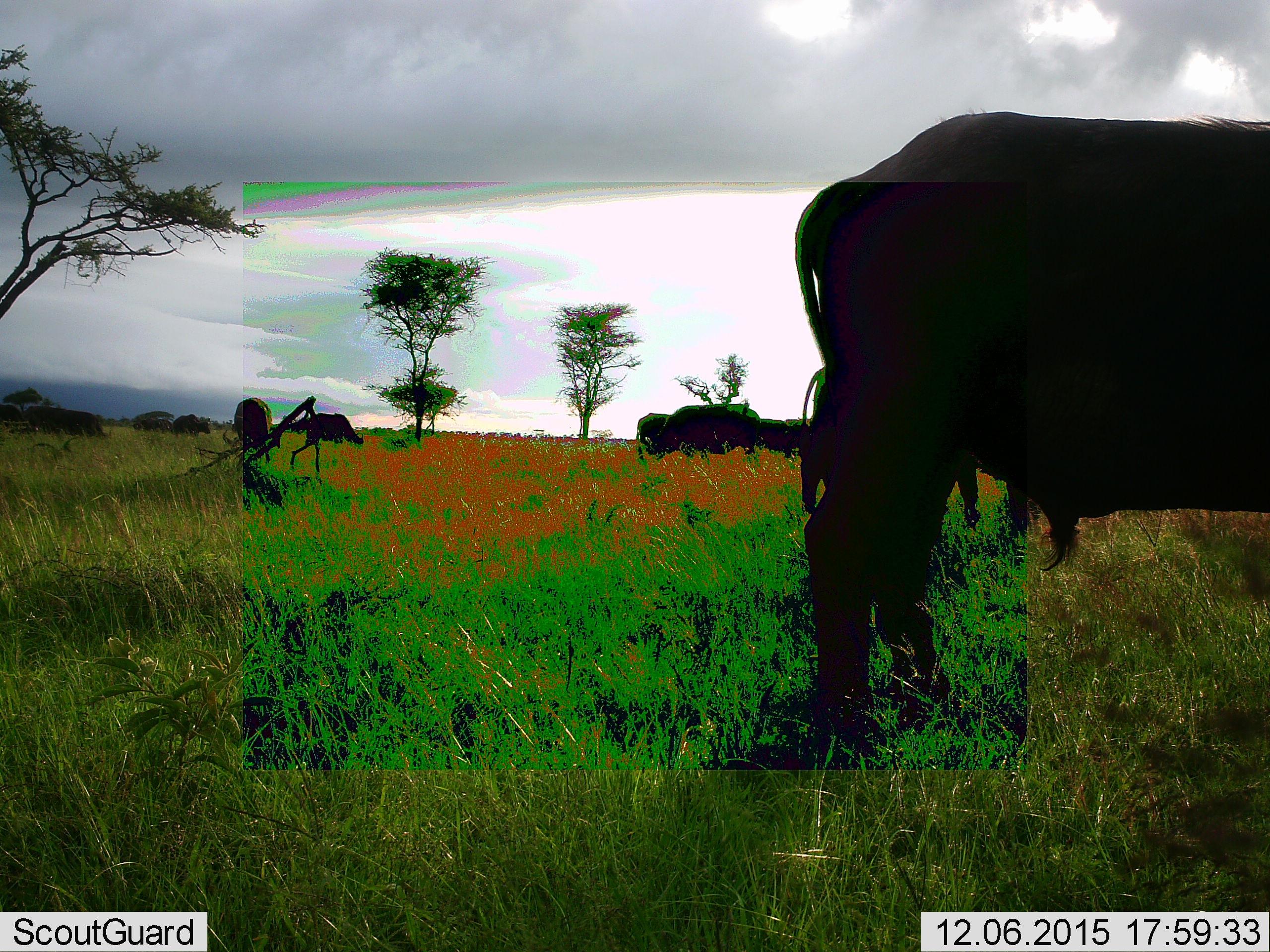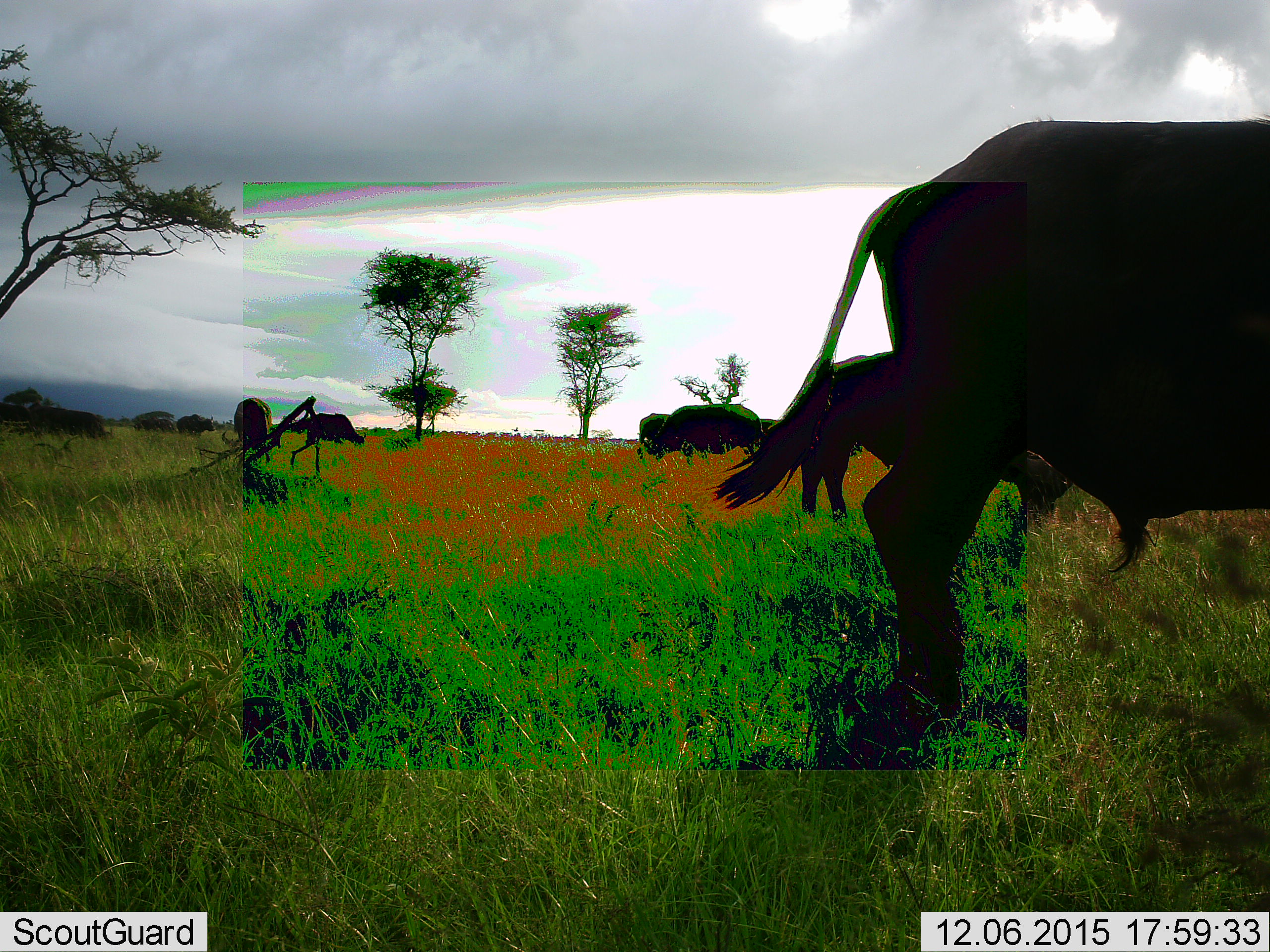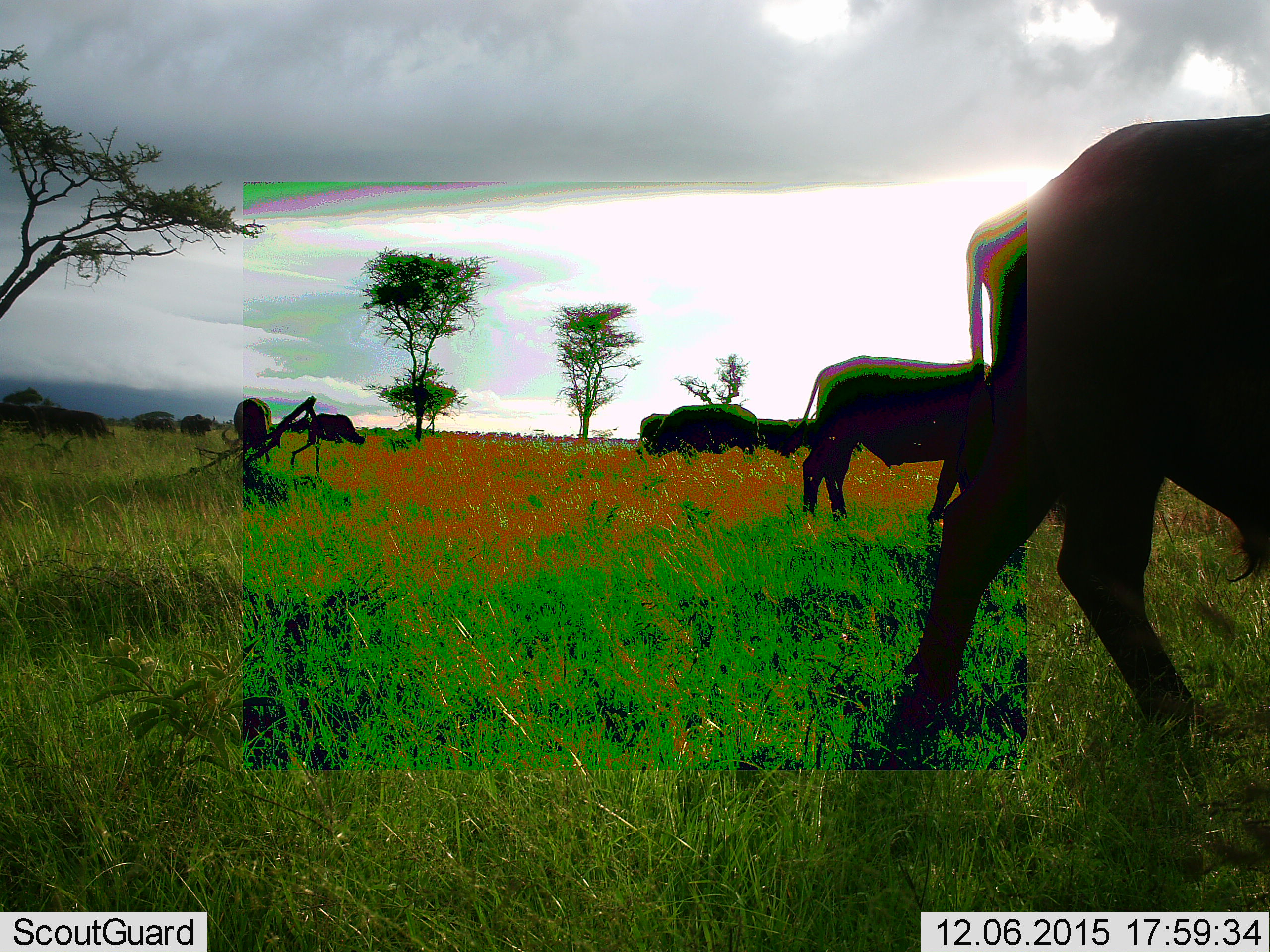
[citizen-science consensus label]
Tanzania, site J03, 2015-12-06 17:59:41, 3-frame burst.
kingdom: Animalia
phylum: Chordata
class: Mammalia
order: Artiodactyla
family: Bovidae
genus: Syncerus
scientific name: Syncerus caffer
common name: cape buffalo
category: buffalo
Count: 8.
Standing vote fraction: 50%.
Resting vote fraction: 0%.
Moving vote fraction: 38%.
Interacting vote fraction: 0%.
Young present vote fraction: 0%.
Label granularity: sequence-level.